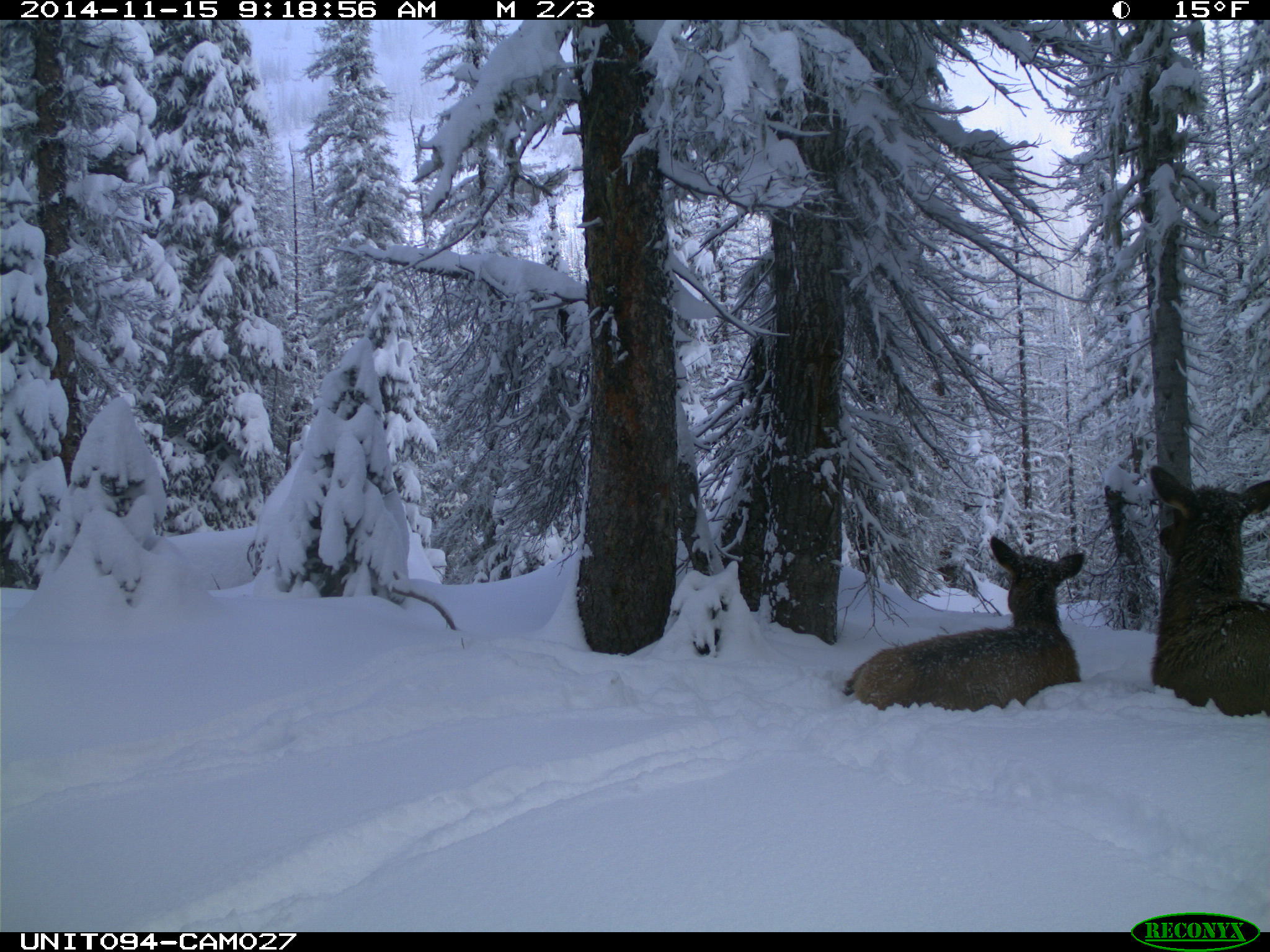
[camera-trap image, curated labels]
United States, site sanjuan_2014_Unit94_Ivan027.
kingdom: Animalia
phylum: Chordata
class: Mammalia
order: Artiodactyla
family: Cervidae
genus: Cervus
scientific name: Cervus elaphus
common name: red deer